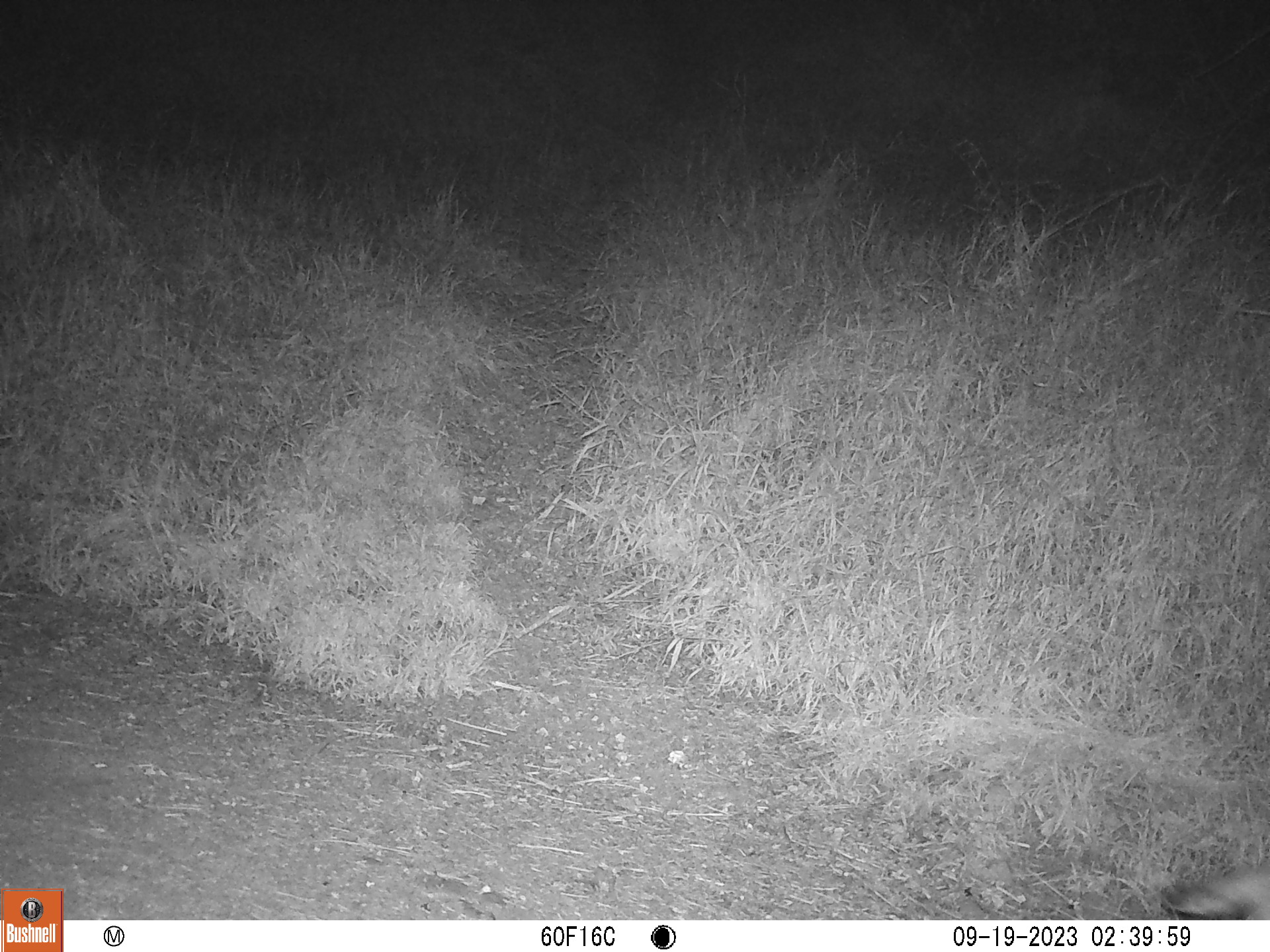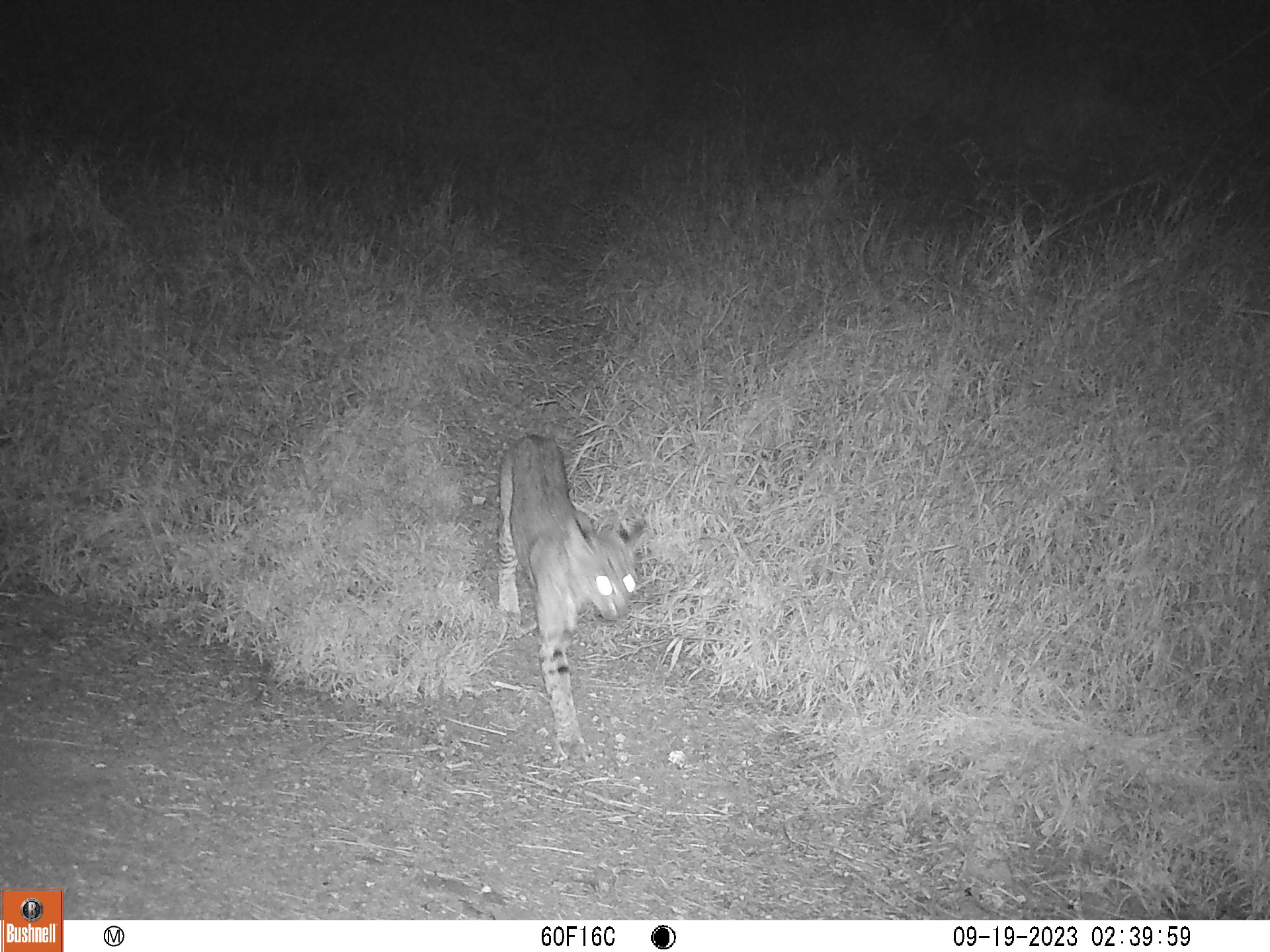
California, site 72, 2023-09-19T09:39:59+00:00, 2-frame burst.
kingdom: Animalia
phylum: Chordata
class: Mammalia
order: Carnivora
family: Felidae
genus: Lynx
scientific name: Lynx rufus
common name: bobcat